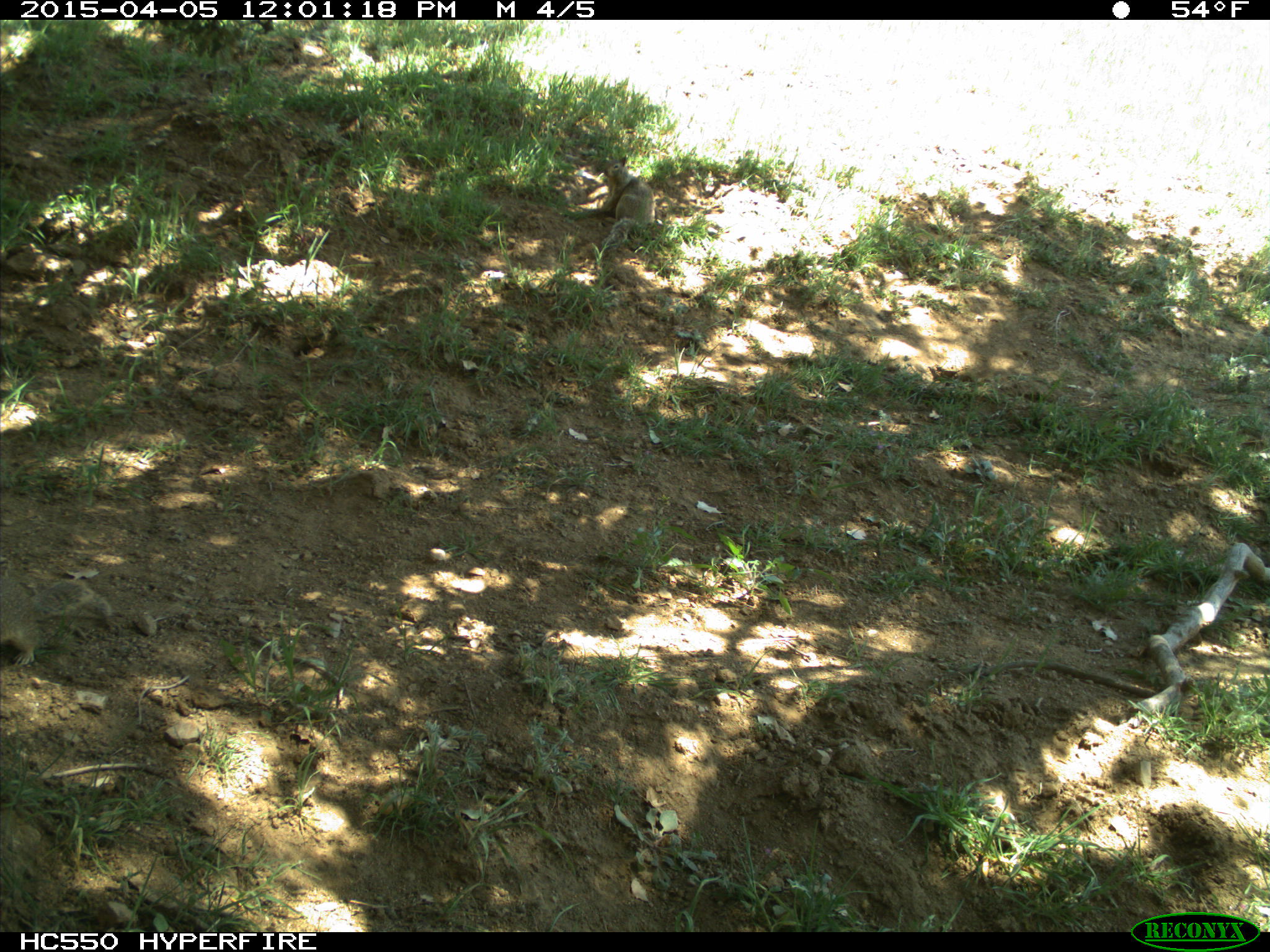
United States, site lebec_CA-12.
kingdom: Animalia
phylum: Chordata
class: Mammalia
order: Rodentia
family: Sciuridae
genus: Otospermophilus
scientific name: Otospermophilus beecheyi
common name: california ground squirrel